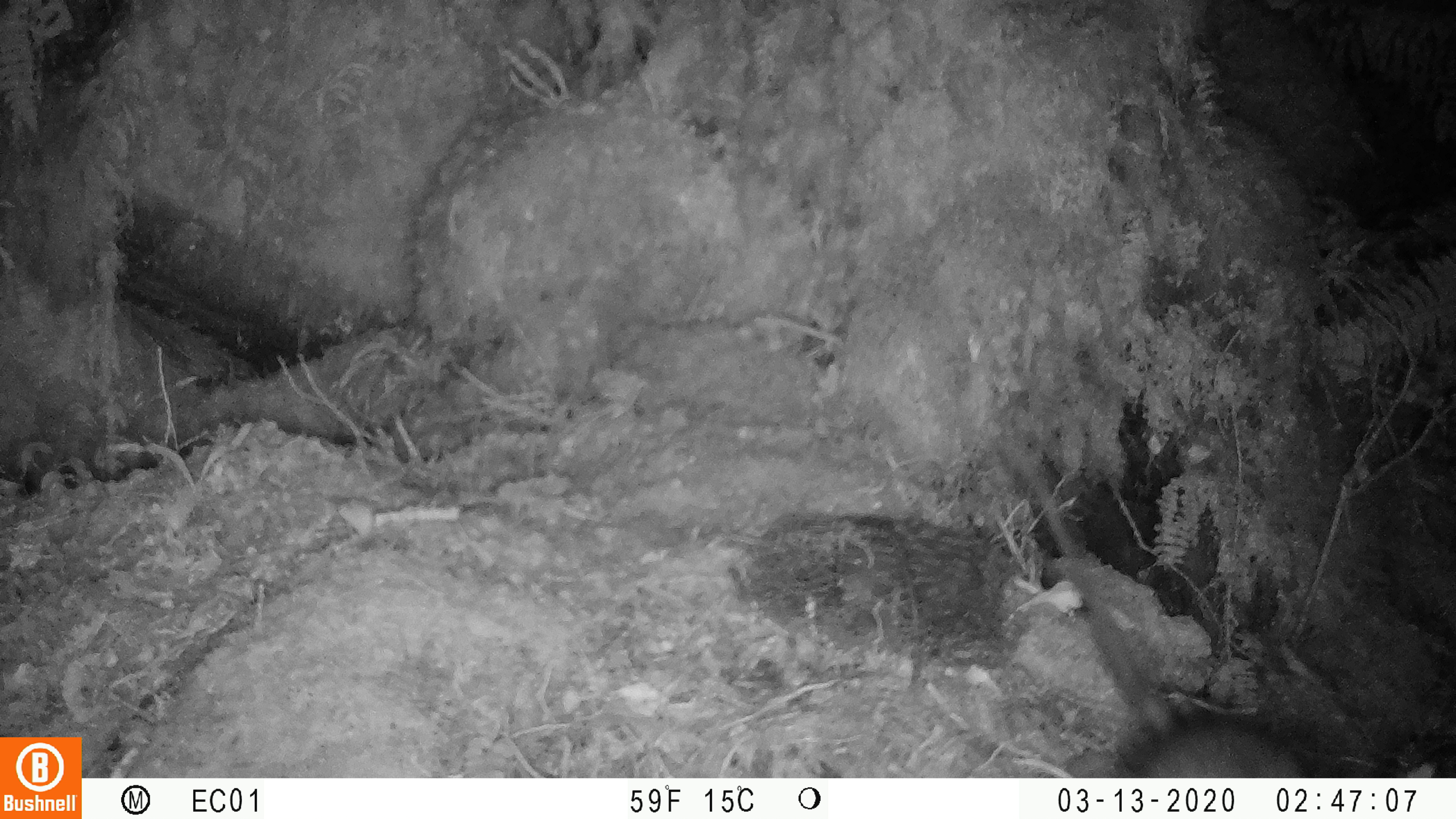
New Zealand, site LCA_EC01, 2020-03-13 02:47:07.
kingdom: Animalia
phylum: Chordata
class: Mammalia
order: Rodentia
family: Muridae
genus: Rattus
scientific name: Rattus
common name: rat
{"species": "rat (Rattus)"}